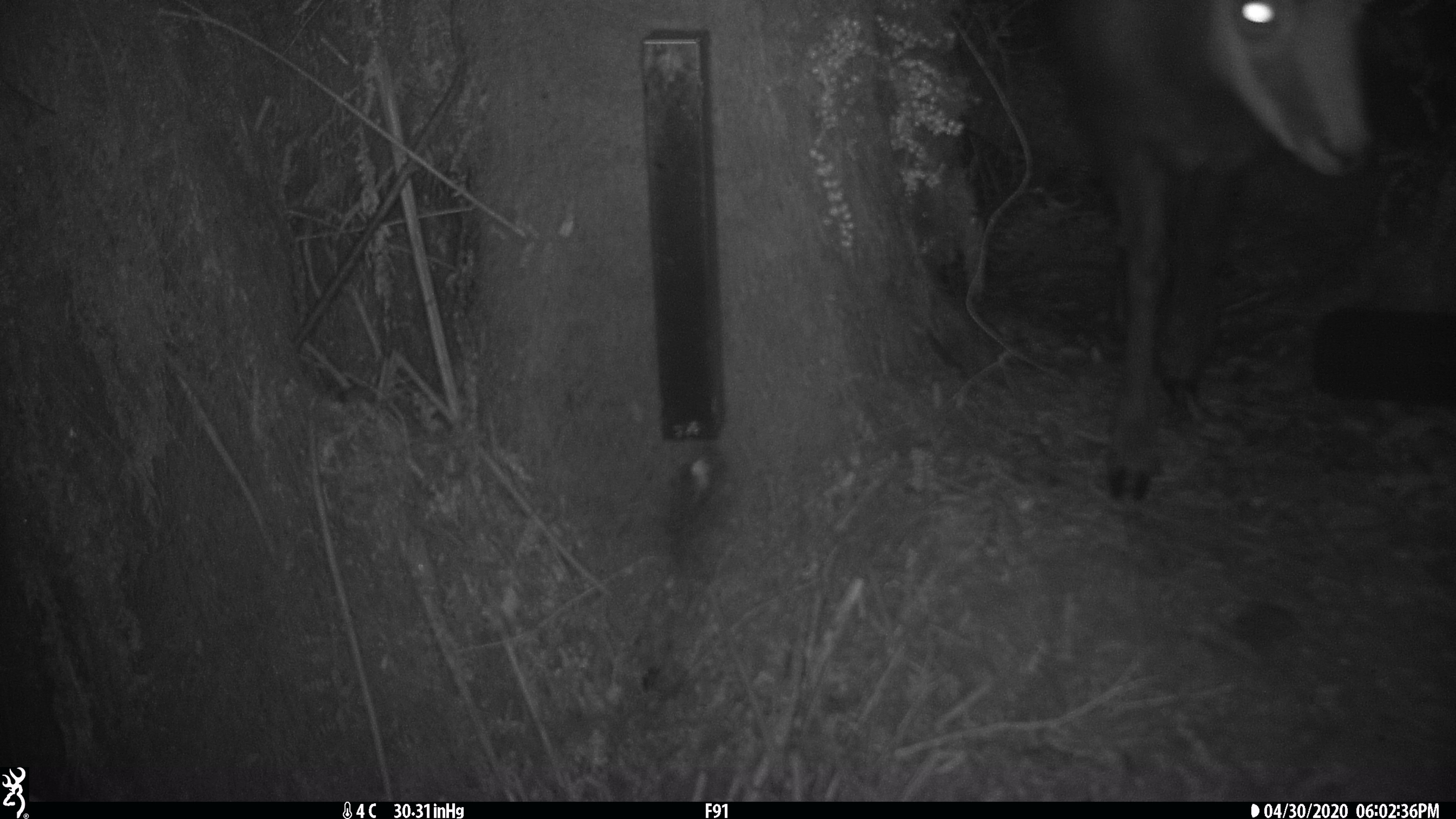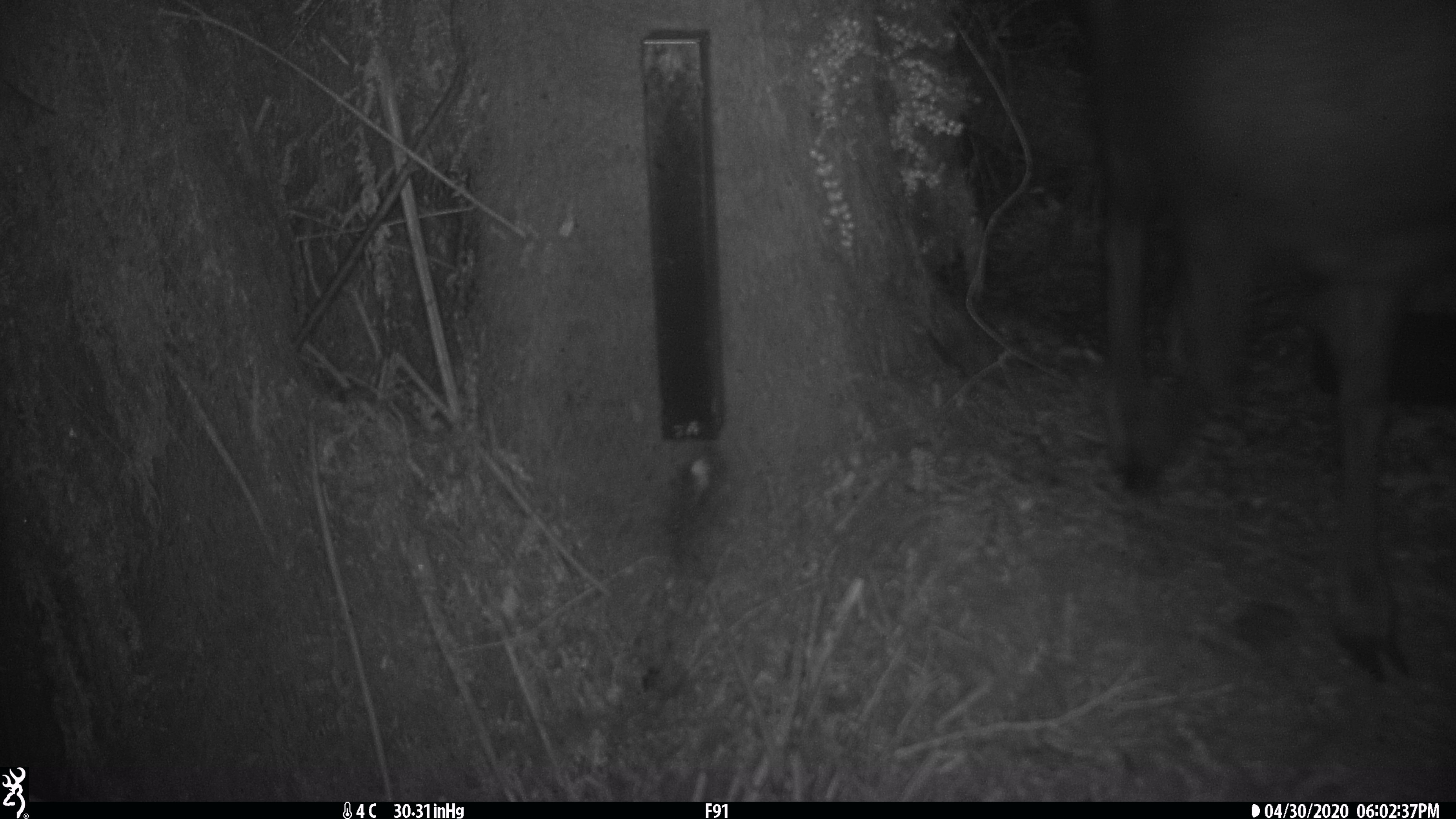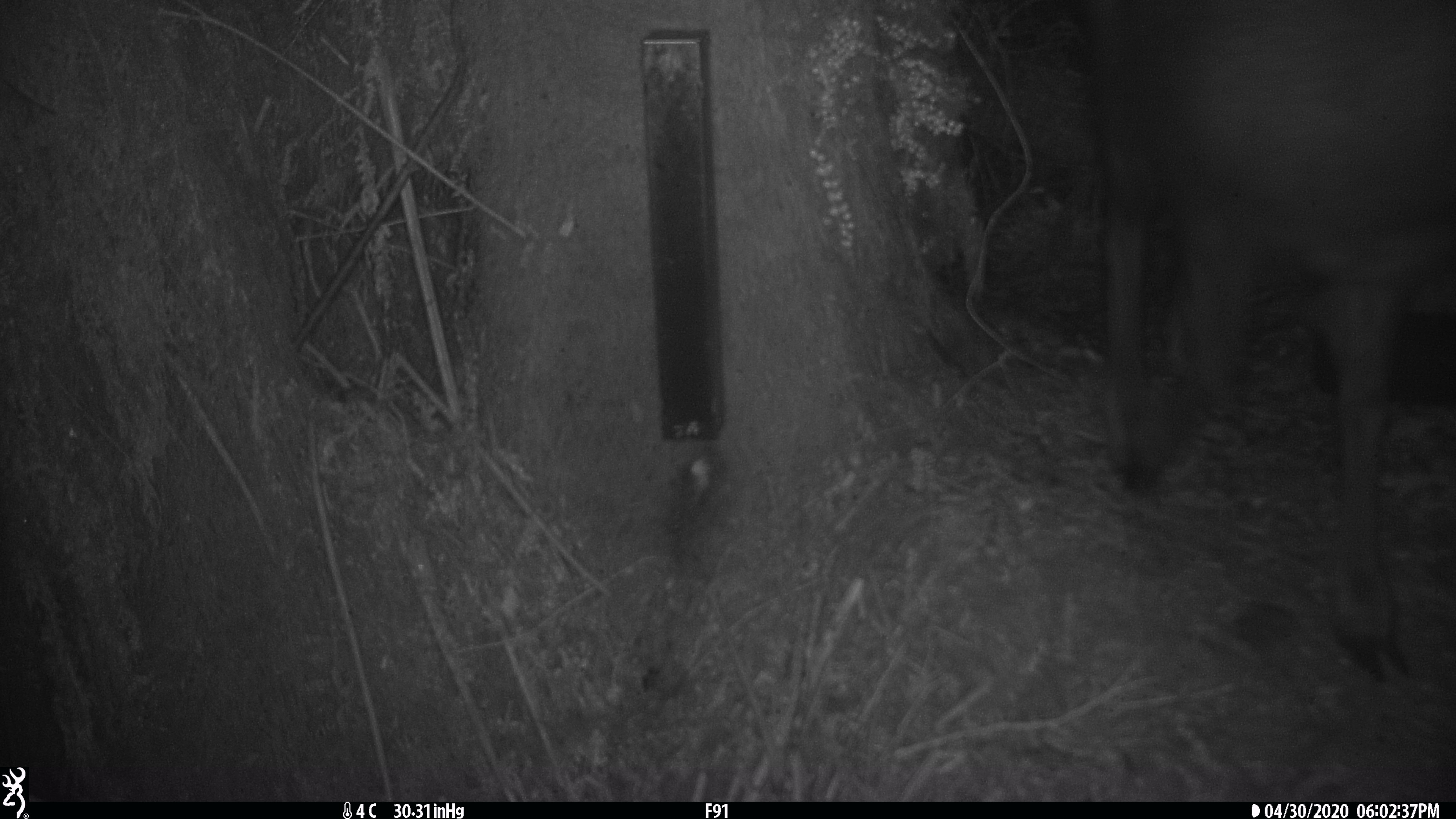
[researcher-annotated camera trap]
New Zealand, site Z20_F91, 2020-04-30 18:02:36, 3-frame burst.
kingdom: Animalia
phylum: Chordata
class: Mammalia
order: Artiodactyla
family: Bovidae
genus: Rupicapra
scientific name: Rupicapra rupicapra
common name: alpine chamois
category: chamois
Chamois (alpine chamois) (Rupicapra rupicapra).